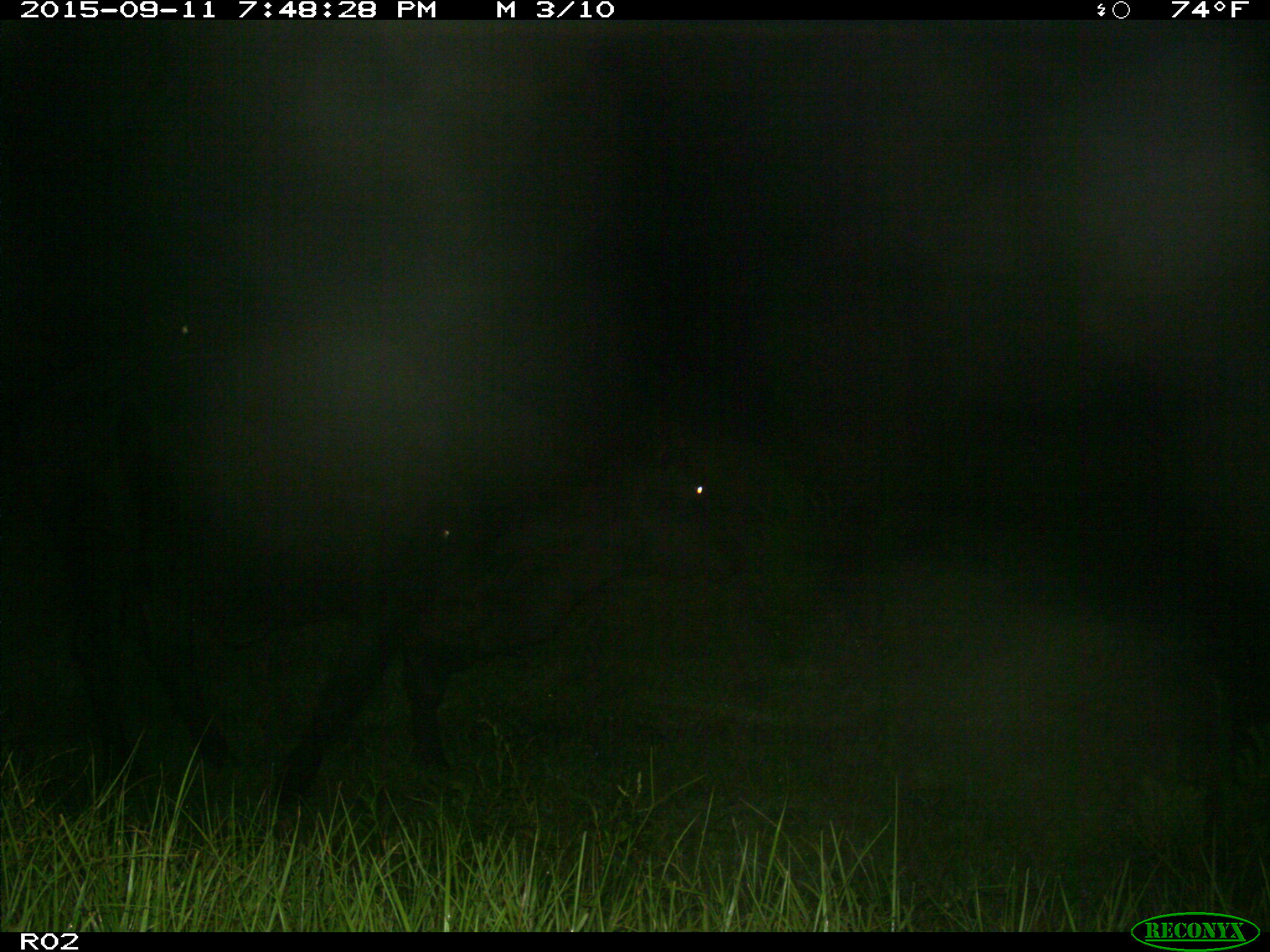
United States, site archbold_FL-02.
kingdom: Animalia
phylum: Chordata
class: Mammalia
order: Artiodactyla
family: Bovidae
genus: Bos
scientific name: Bos taurus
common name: domestic cow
Bos taurus (domestic cow).